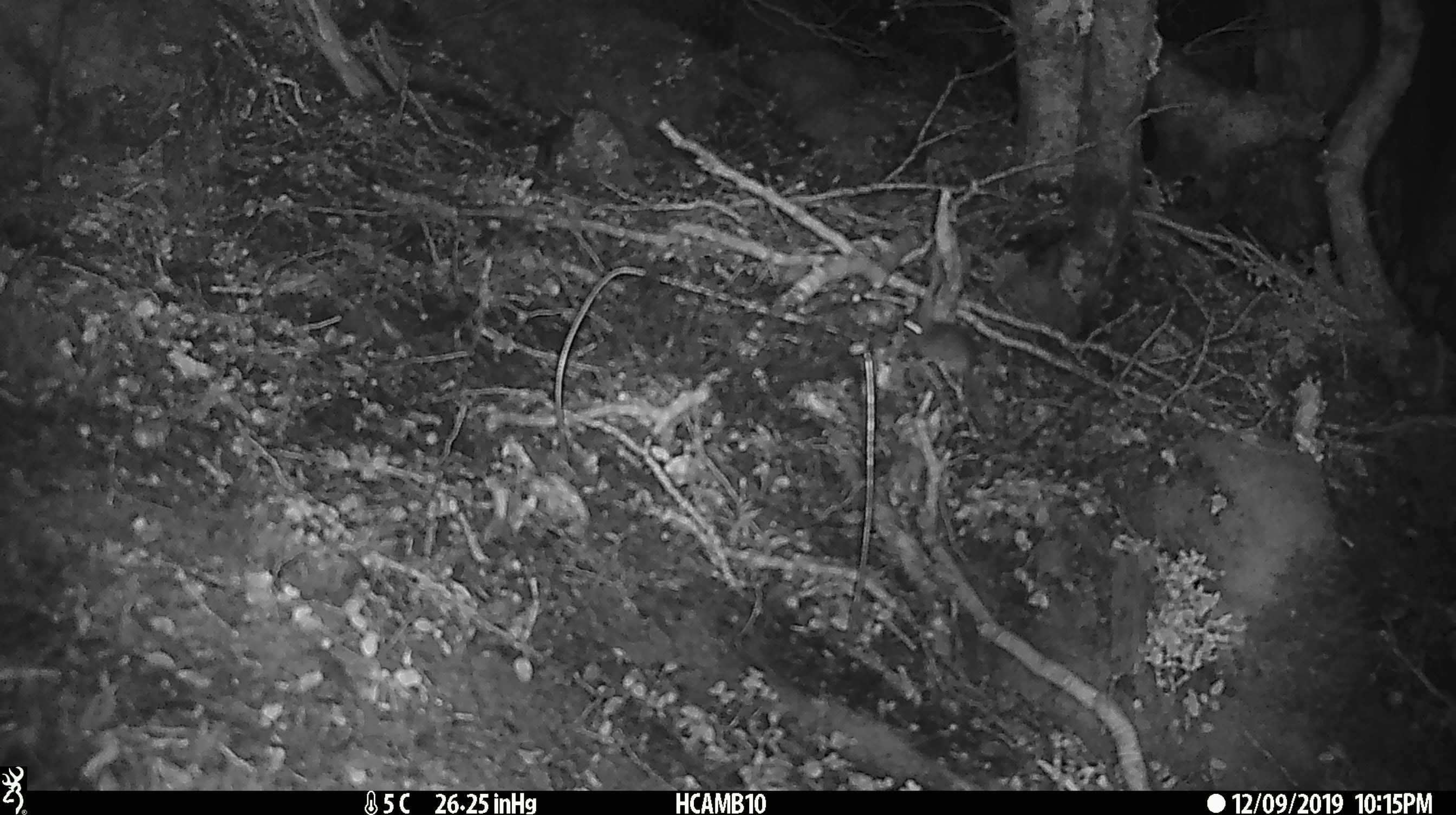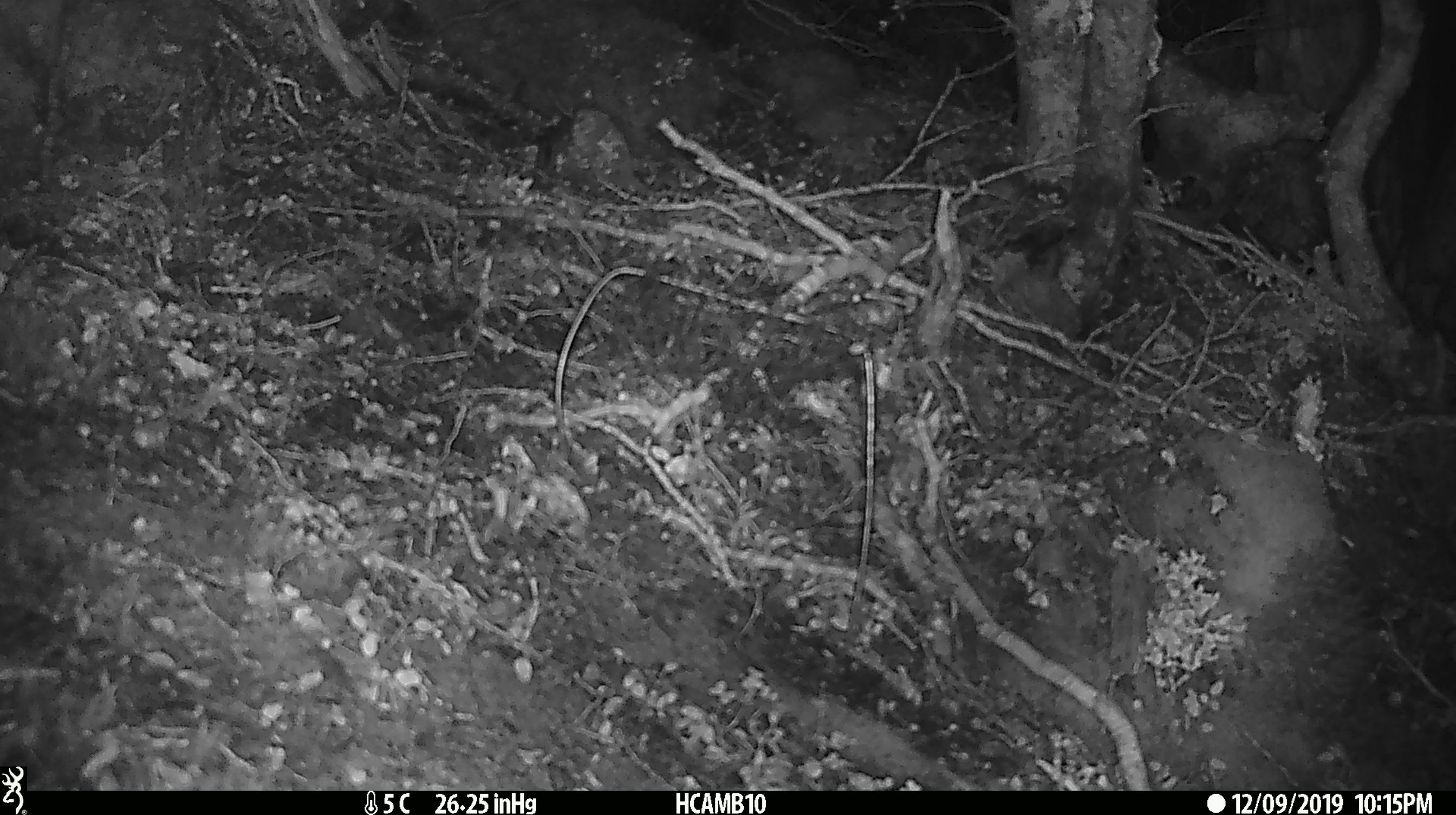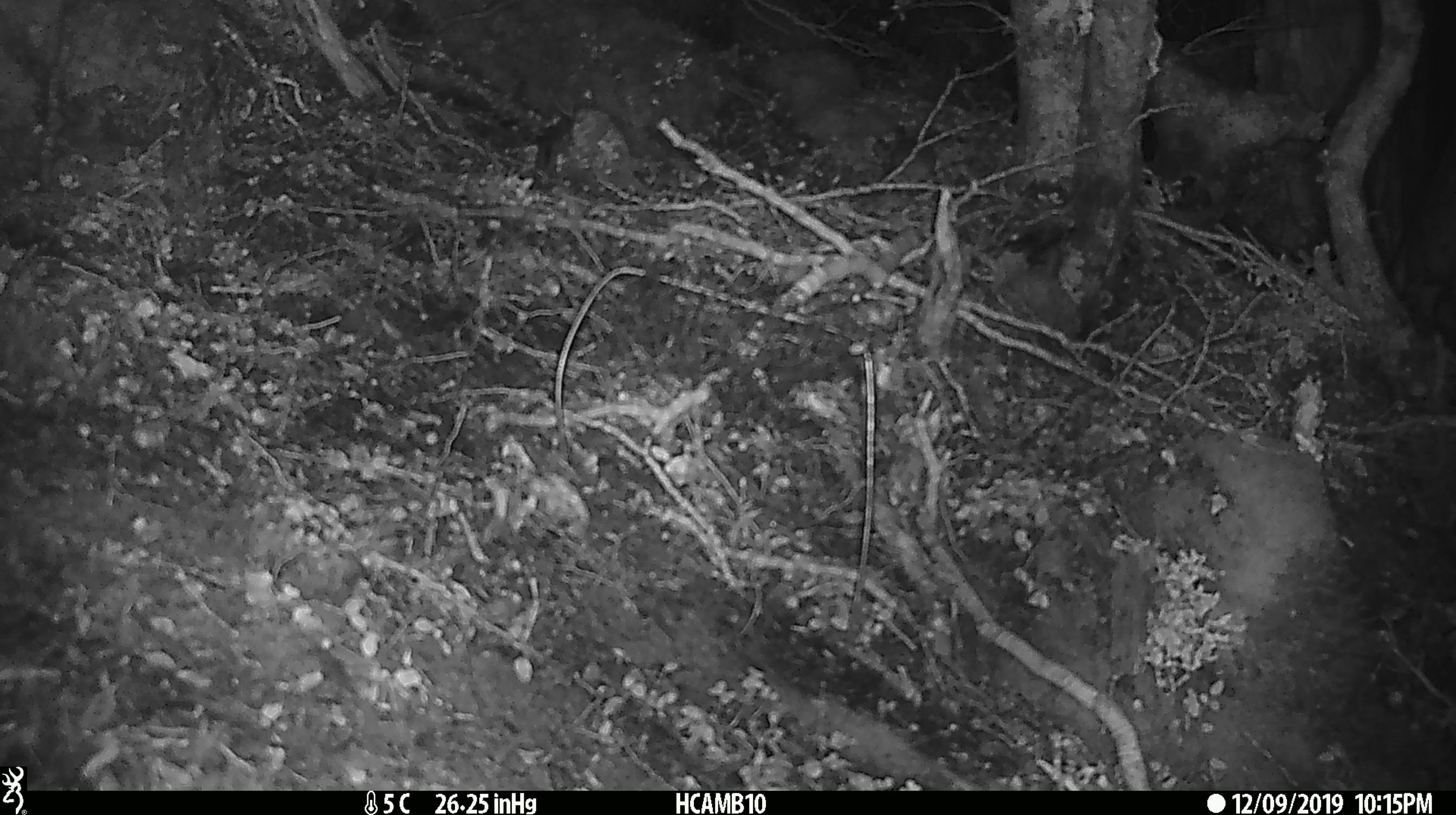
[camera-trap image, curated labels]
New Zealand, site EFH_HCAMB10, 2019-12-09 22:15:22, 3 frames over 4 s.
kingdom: Animalia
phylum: Chordata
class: Mammalia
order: Rodentia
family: Muridae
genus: Mus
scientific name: Mus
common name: mouse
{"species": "mouse (Mus)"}